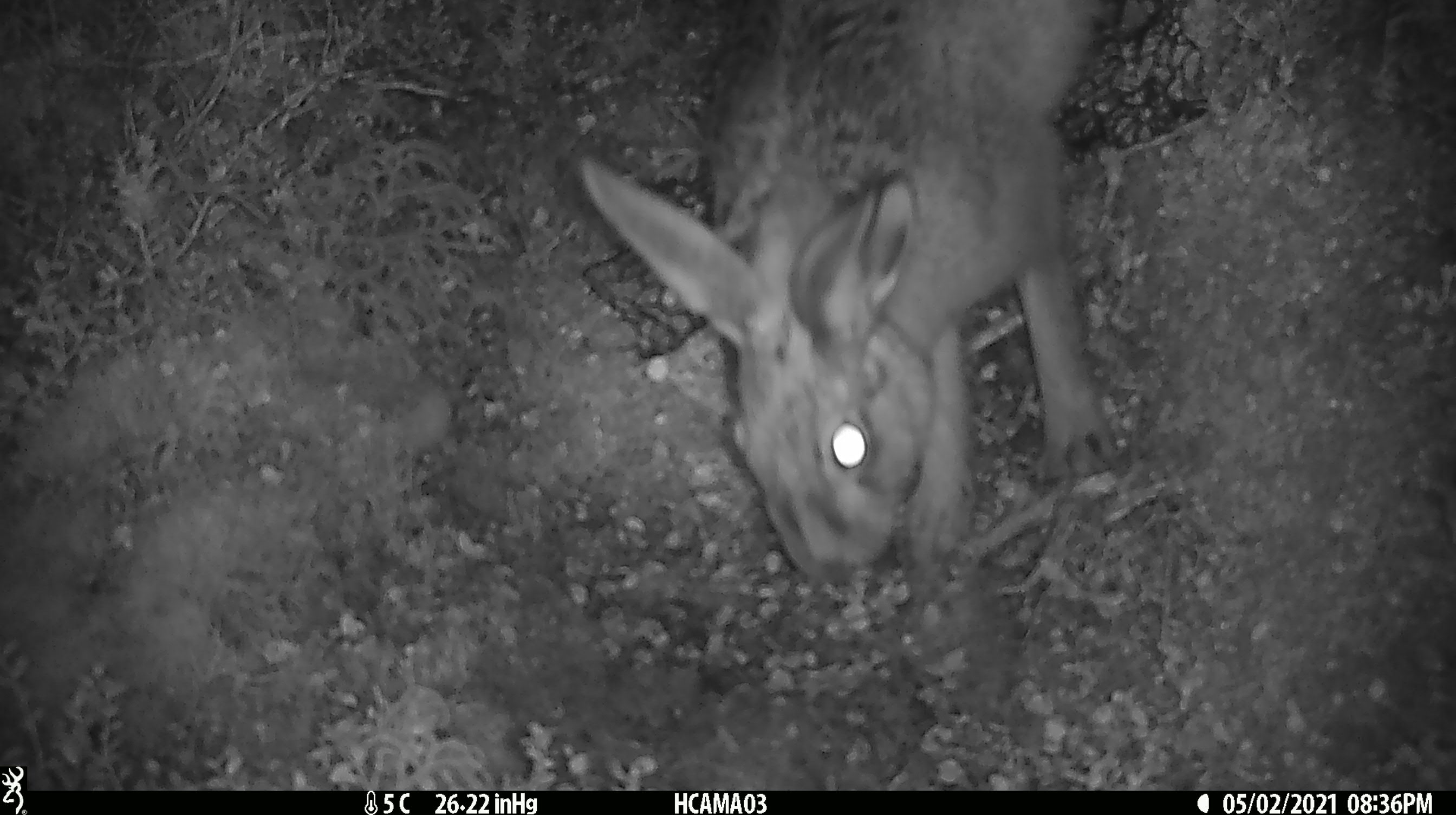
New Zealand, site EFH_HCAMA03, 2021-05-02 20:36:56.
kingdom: Animalia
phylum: Chordata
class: Mammalia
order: Lagomorpha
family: Leporidae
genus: Lepus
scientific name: Lepus europaeus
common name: brown hare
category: hare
Hare (brown hare) (Lepus europaeus).